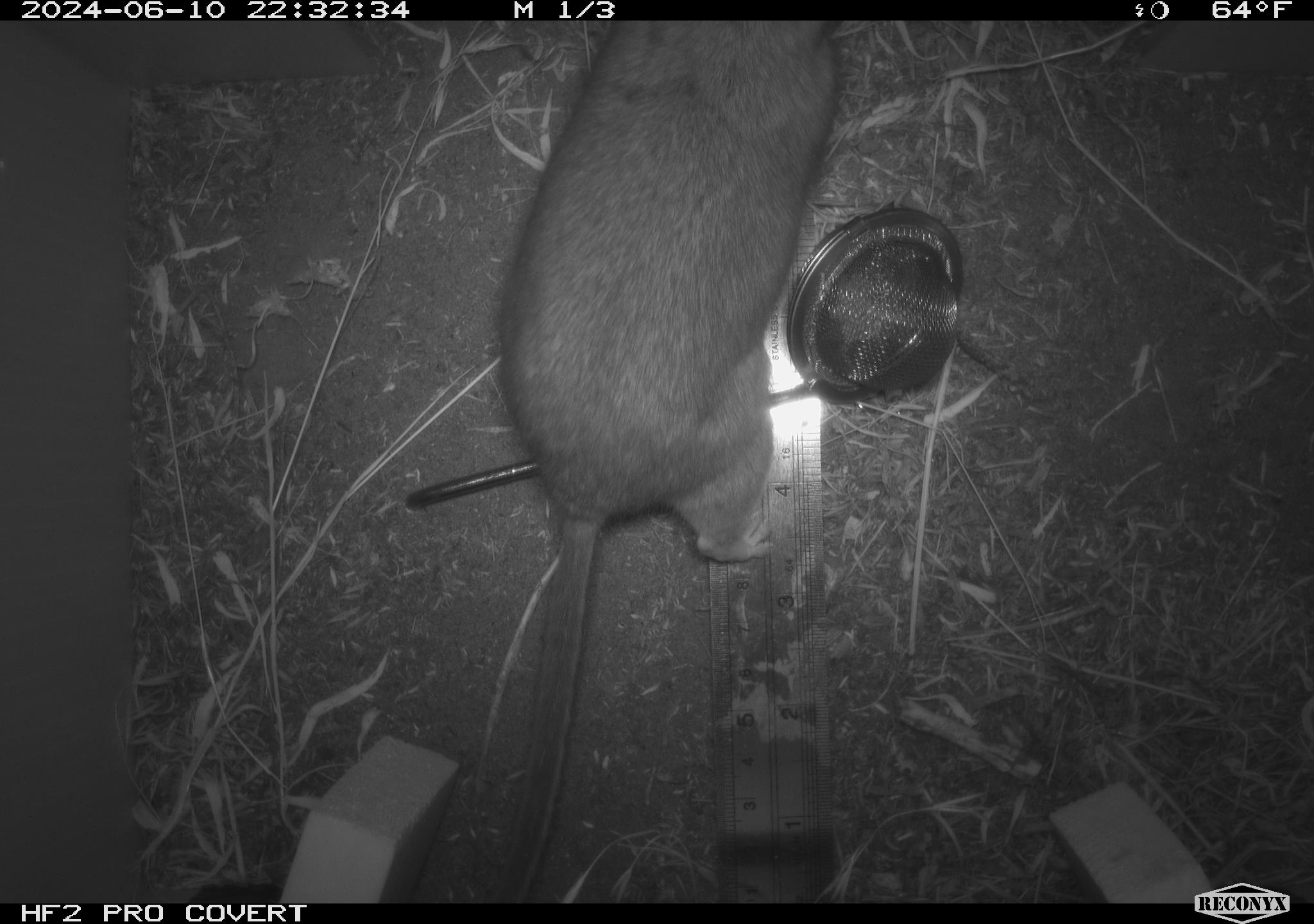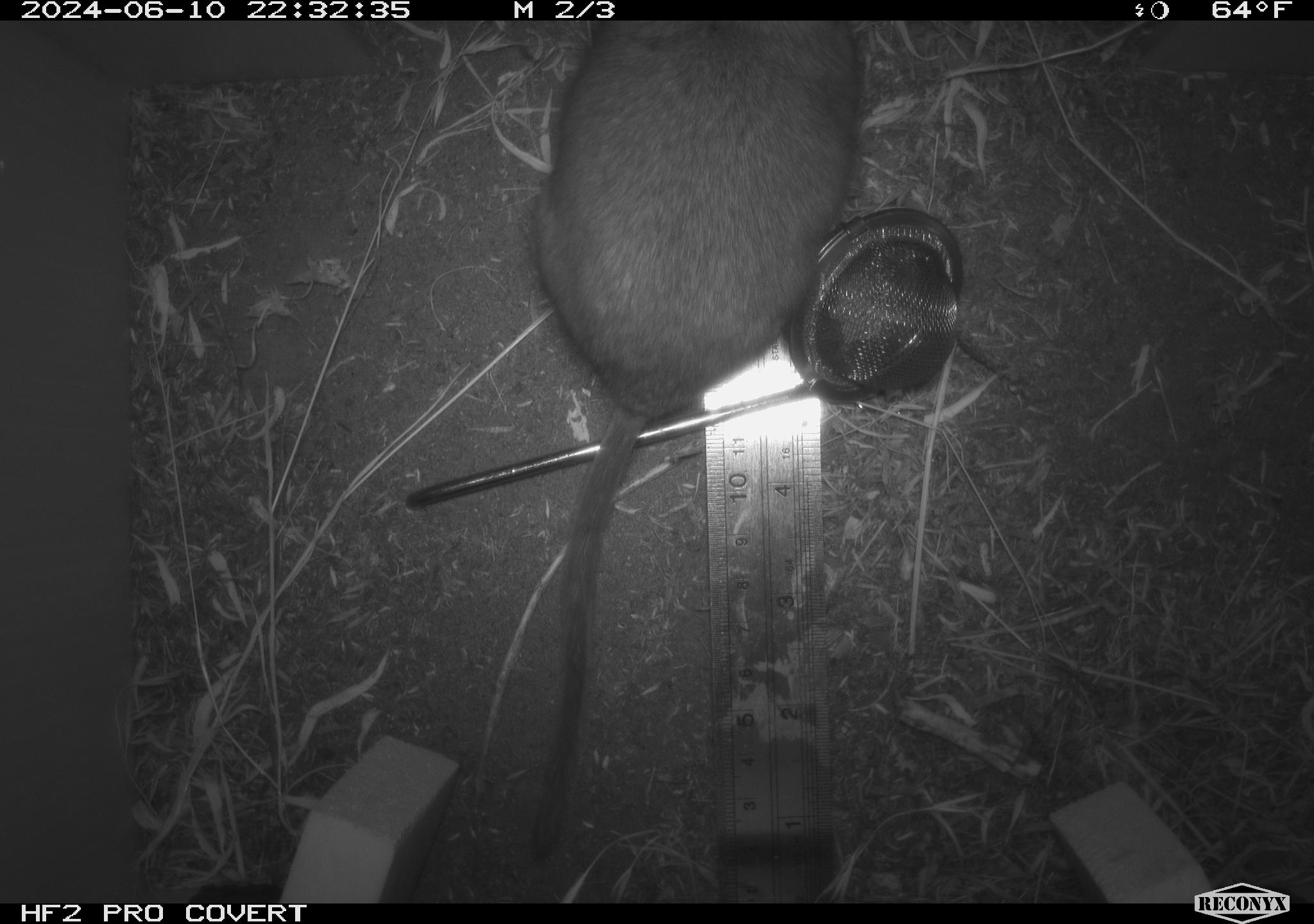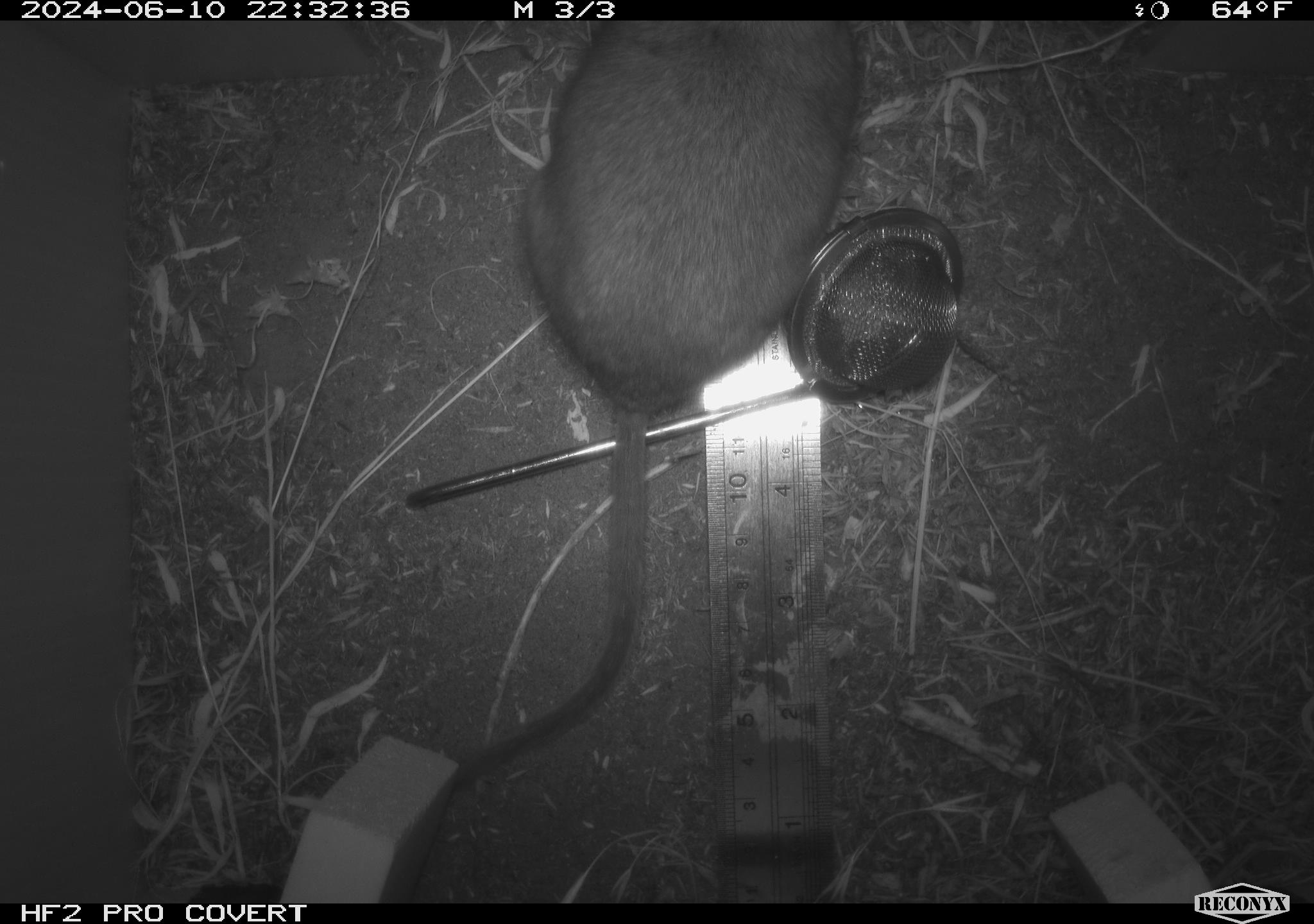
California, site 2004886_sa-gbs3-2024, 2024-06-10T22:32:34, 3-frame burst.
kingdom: Animalia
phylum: Chordata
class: Mammalia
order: Rodentia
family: Cricetidae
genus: Neotoma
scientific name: Neotoma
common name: pack rat or woodrat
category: neotoma species